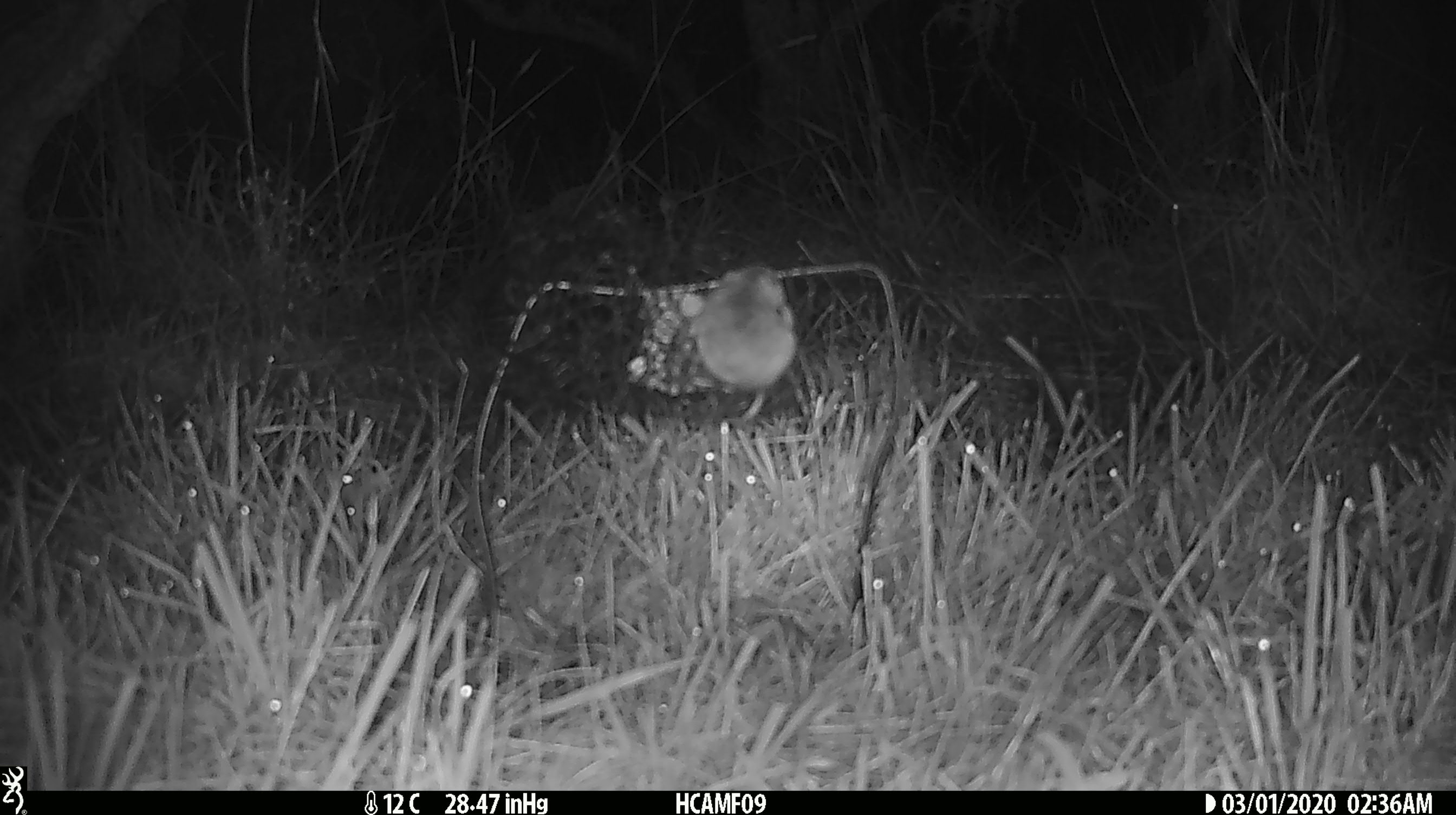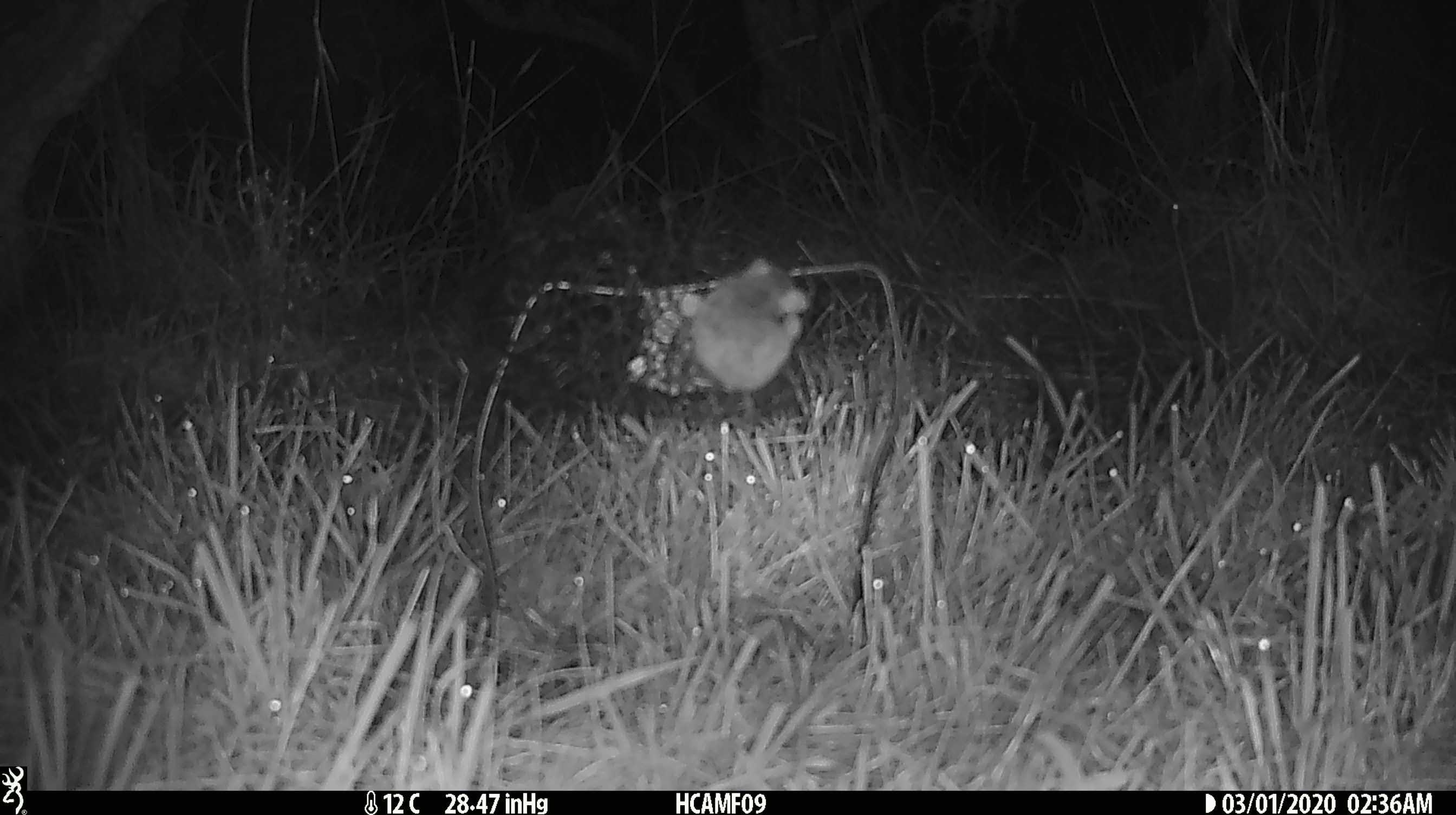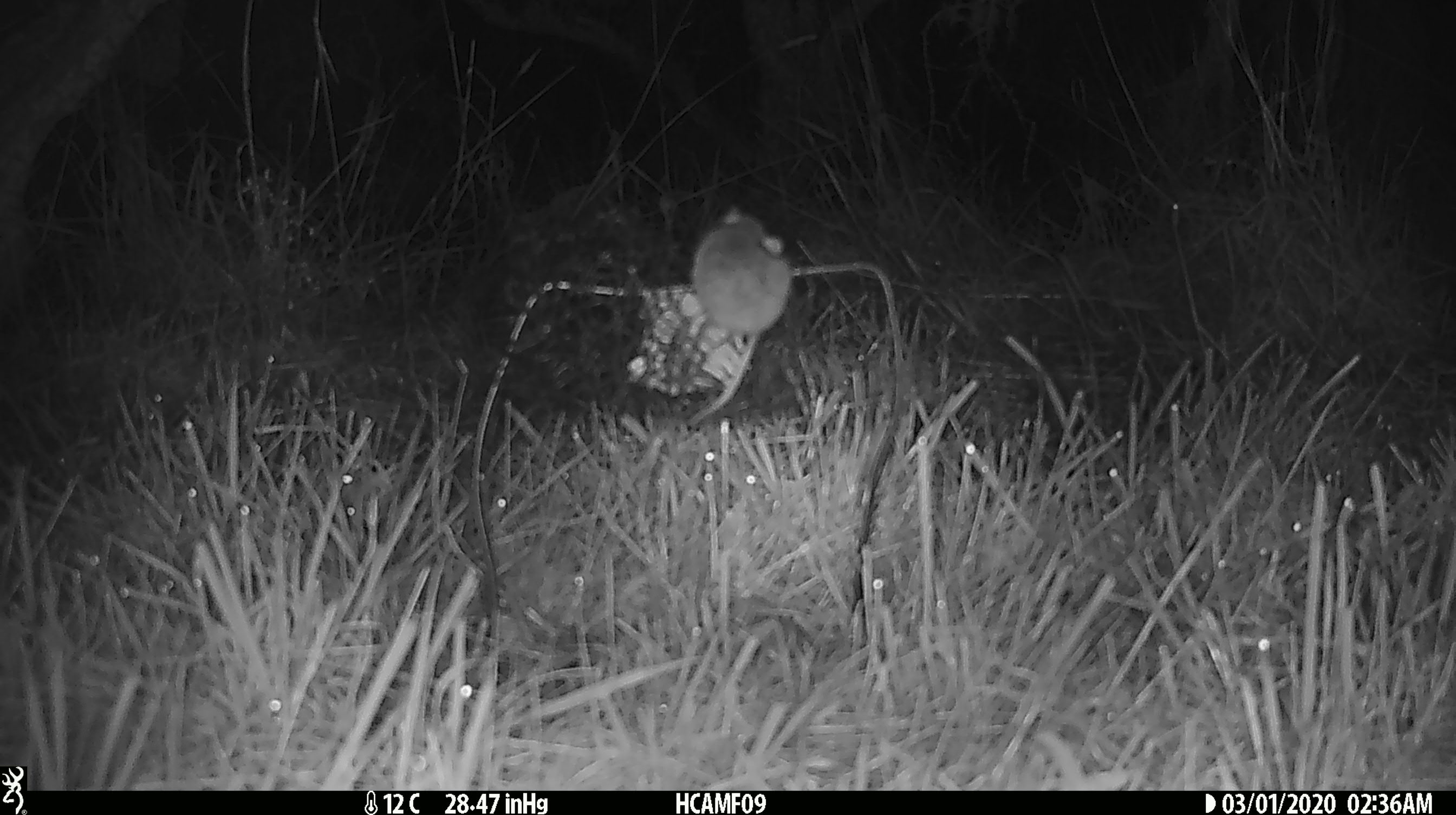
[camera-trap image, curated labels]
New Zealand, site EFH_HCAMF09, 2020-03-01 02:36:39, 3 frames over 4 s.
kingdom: Animalia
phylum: Chordata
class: Mammalia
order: Rodentia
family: Muridae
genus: Mus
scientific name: Mus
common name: mouse